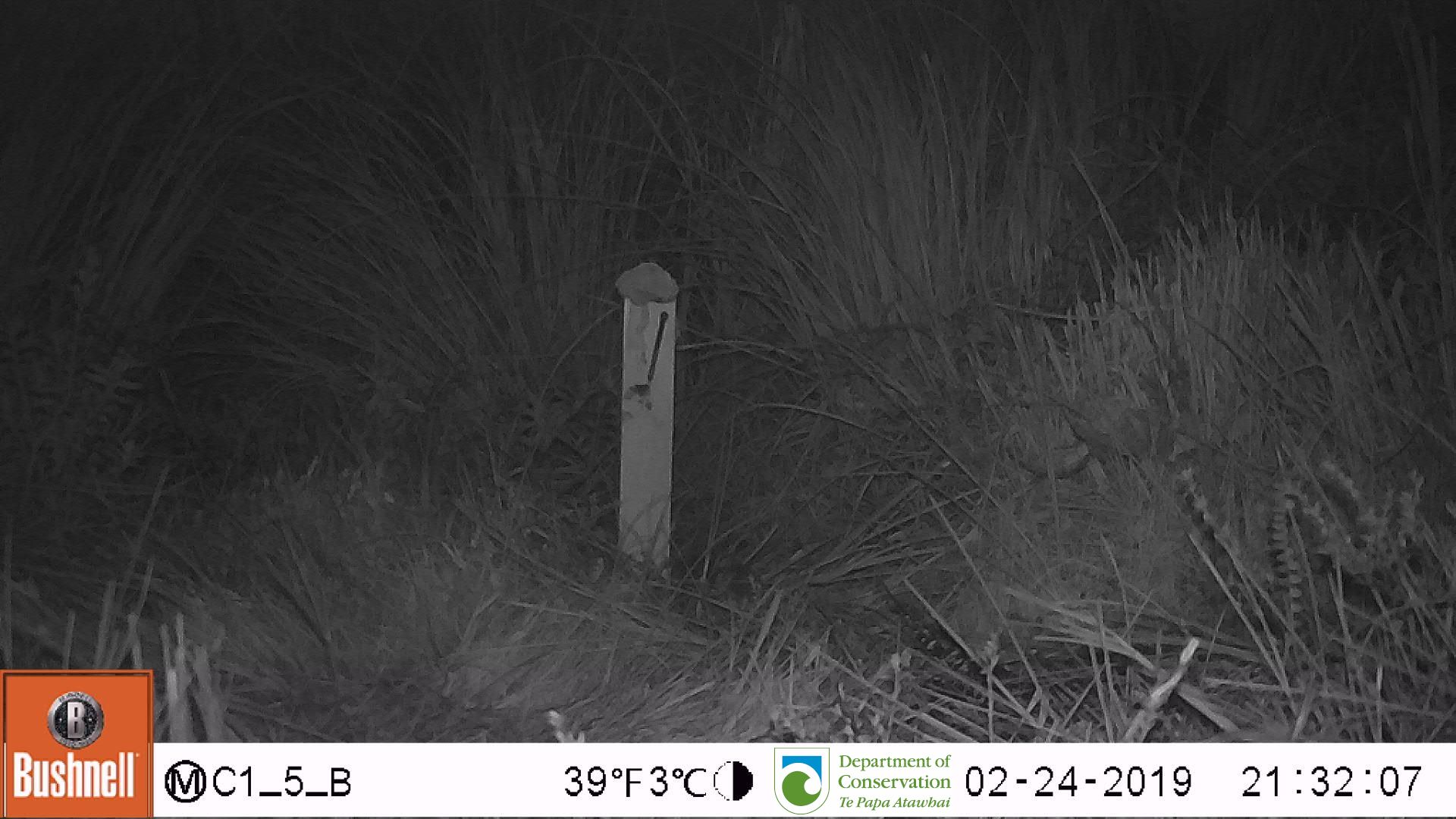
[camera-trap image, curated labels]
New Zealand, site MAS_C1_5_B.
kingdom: Animalia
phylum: Chordata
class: Mammalia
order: Rodentia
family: Muridae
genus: Mus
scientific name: Mus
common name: mouse